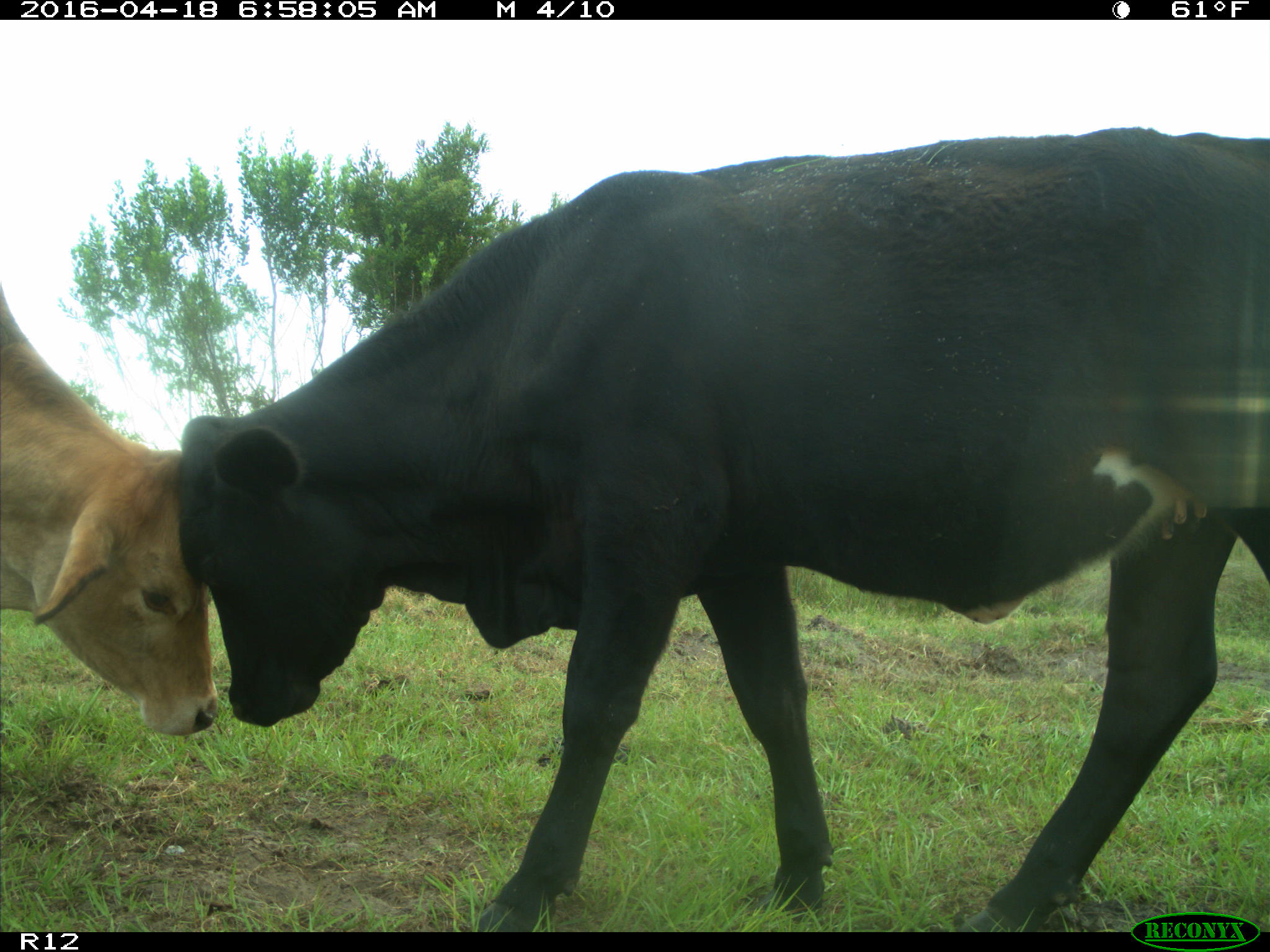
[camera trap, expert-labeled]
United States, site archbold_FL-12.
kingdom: Animalia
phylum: Chordata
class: Mammalia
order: Artiodactyla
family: Bovidae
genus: Bos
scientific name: Bos taurus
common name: domestic cow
Bos taurus (domestic cow).